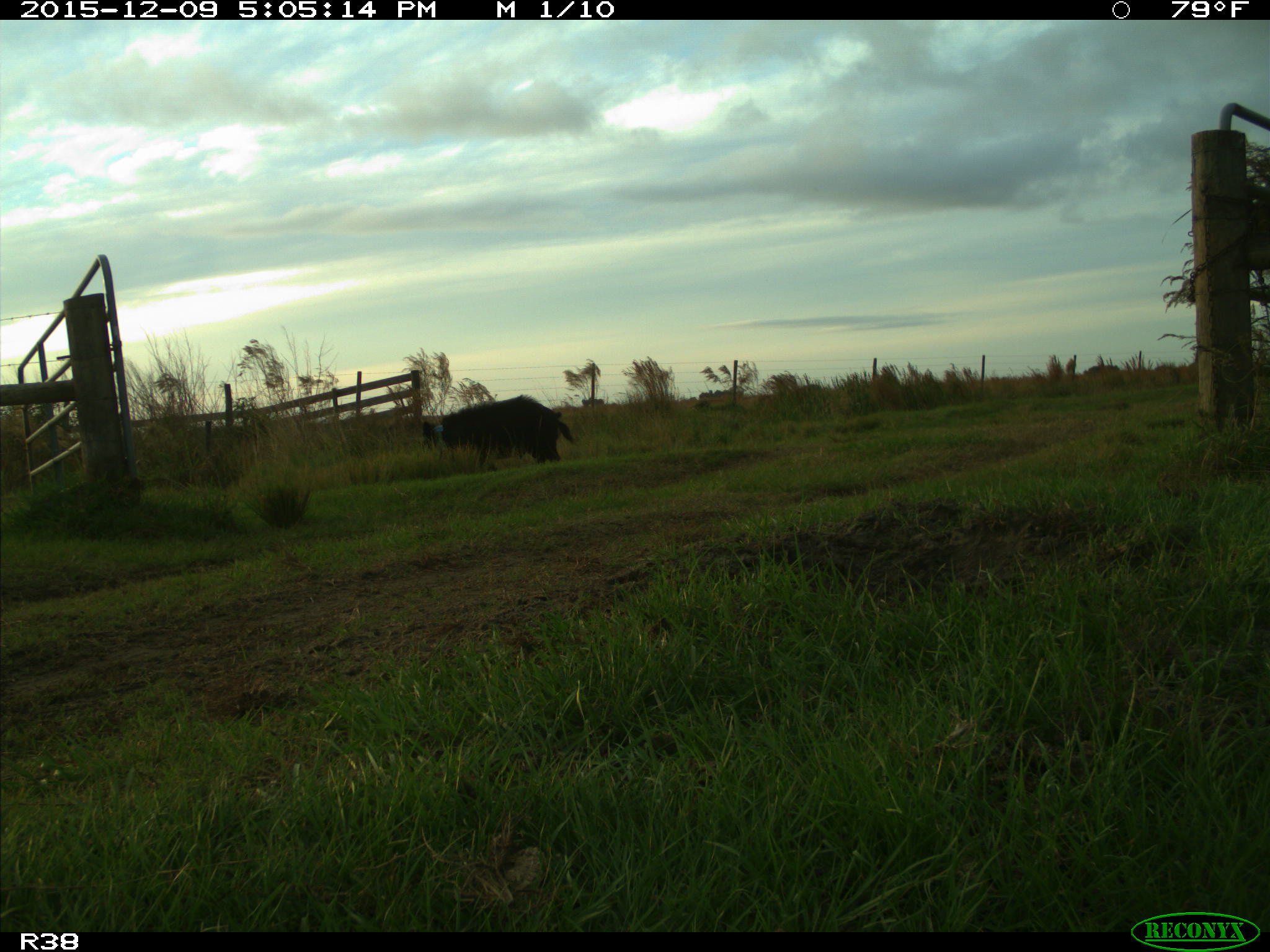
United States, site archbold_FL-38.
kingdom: Animalia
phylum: Chordata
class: Mammalia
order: Artiodactyla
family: Suidae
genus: Sus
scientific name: Sus scrofa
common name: wild boar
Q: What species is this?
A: Sus scrofa (wild boar).